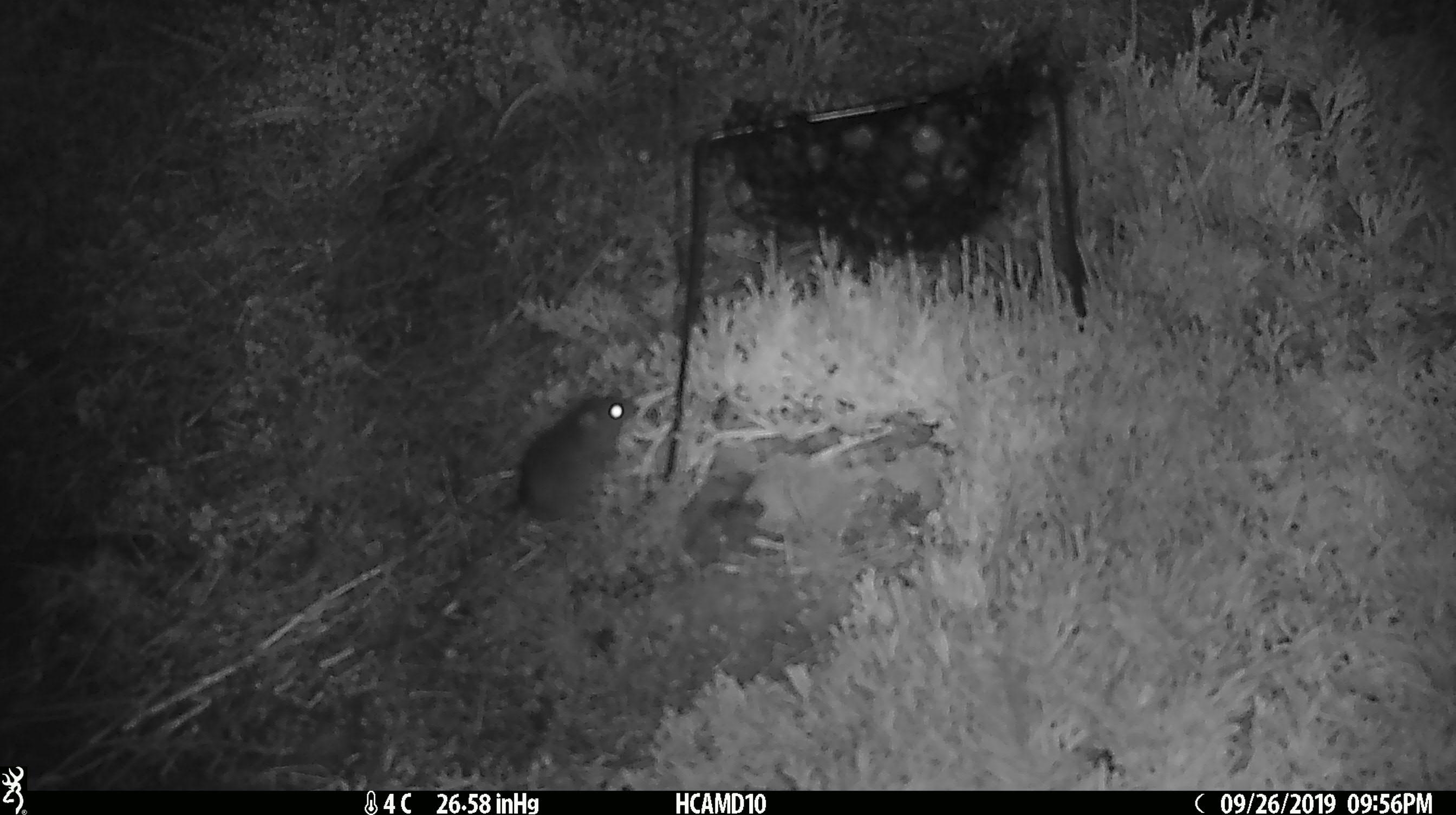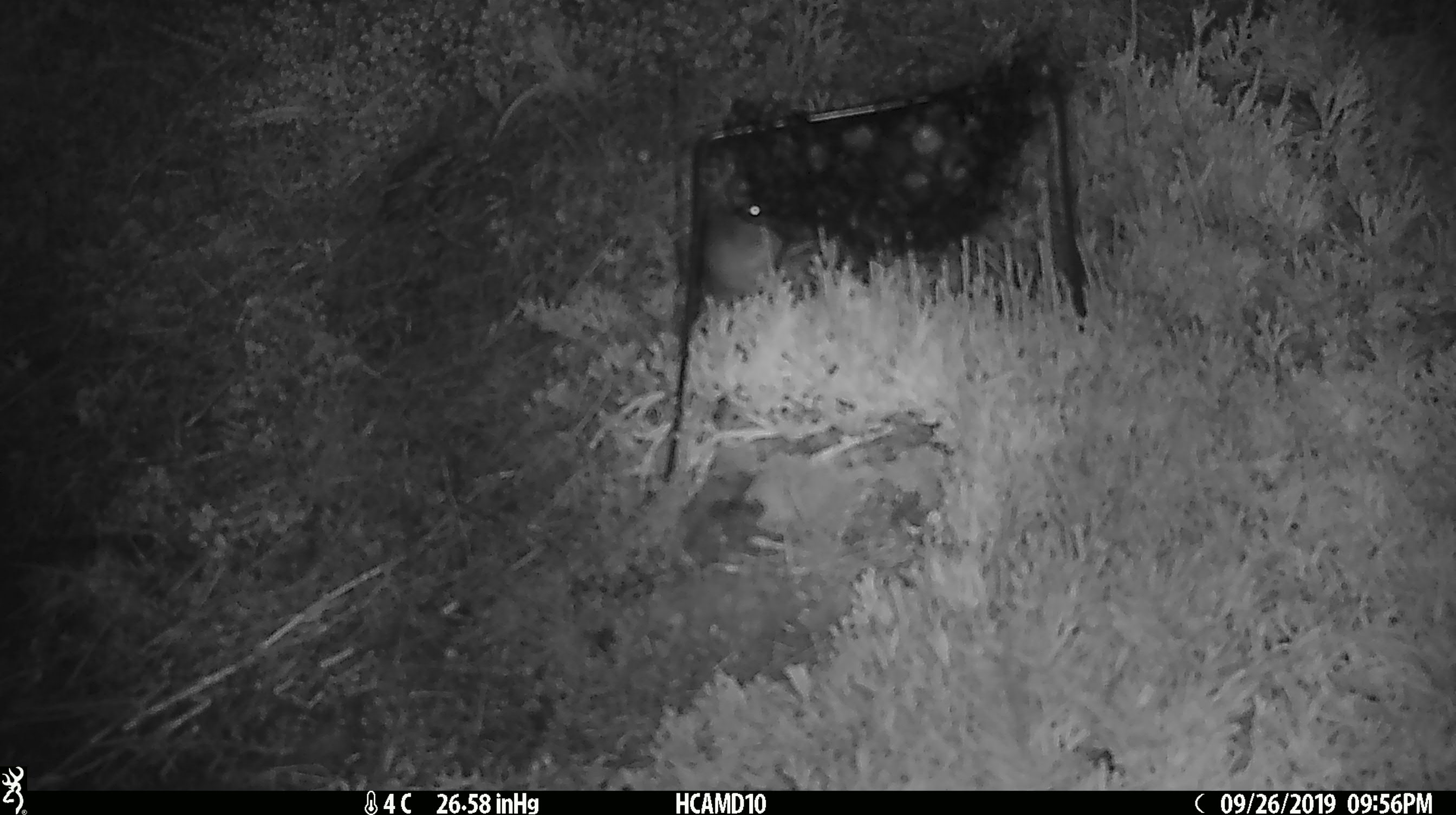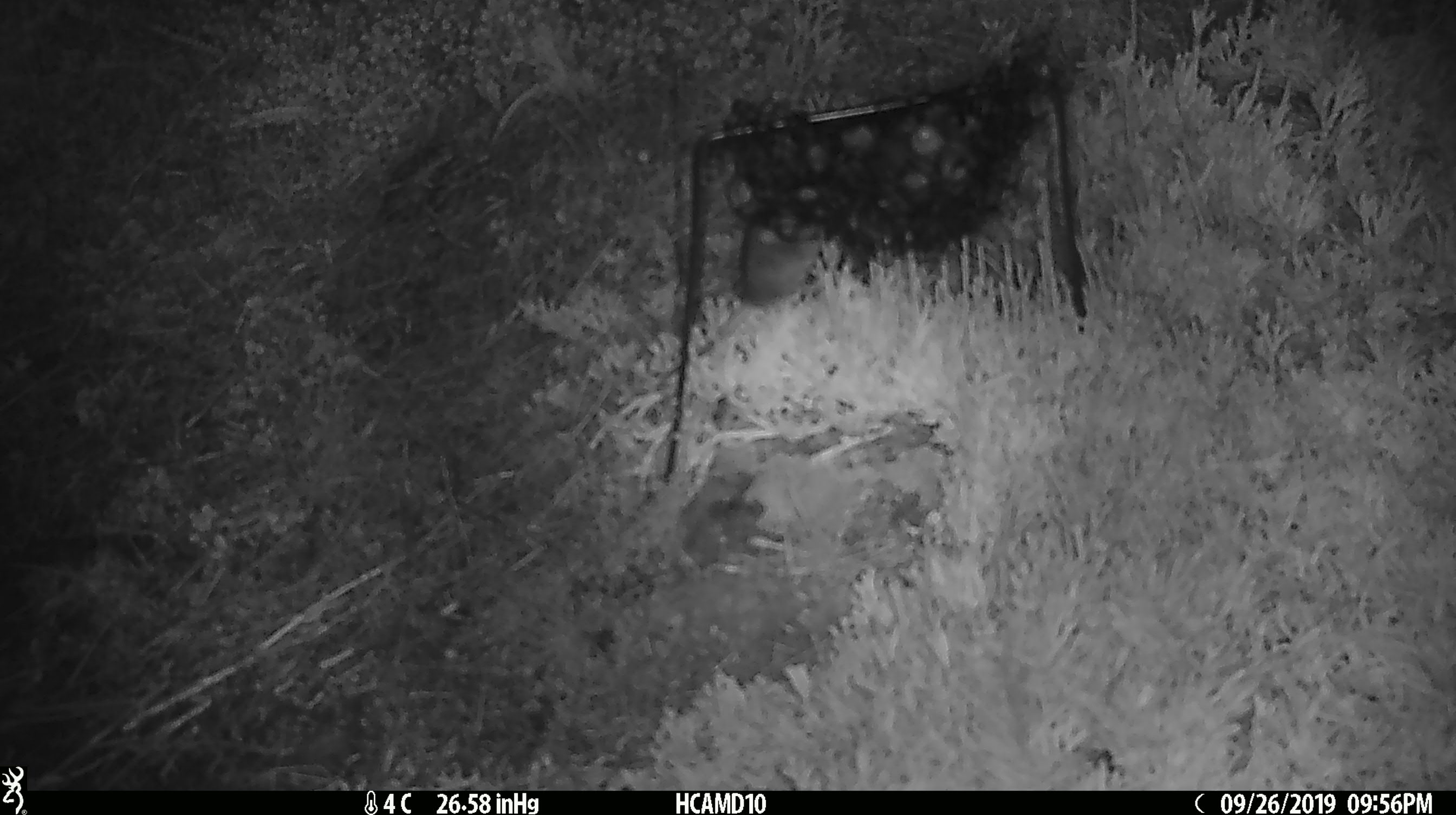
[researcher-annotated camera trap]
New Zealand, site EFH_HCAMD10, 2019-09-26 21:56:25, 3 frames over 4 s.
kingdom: Animalia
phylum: Chordata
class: Mammalia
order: Rodentia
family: Muridae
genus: Mus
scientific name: Mus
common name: mouse